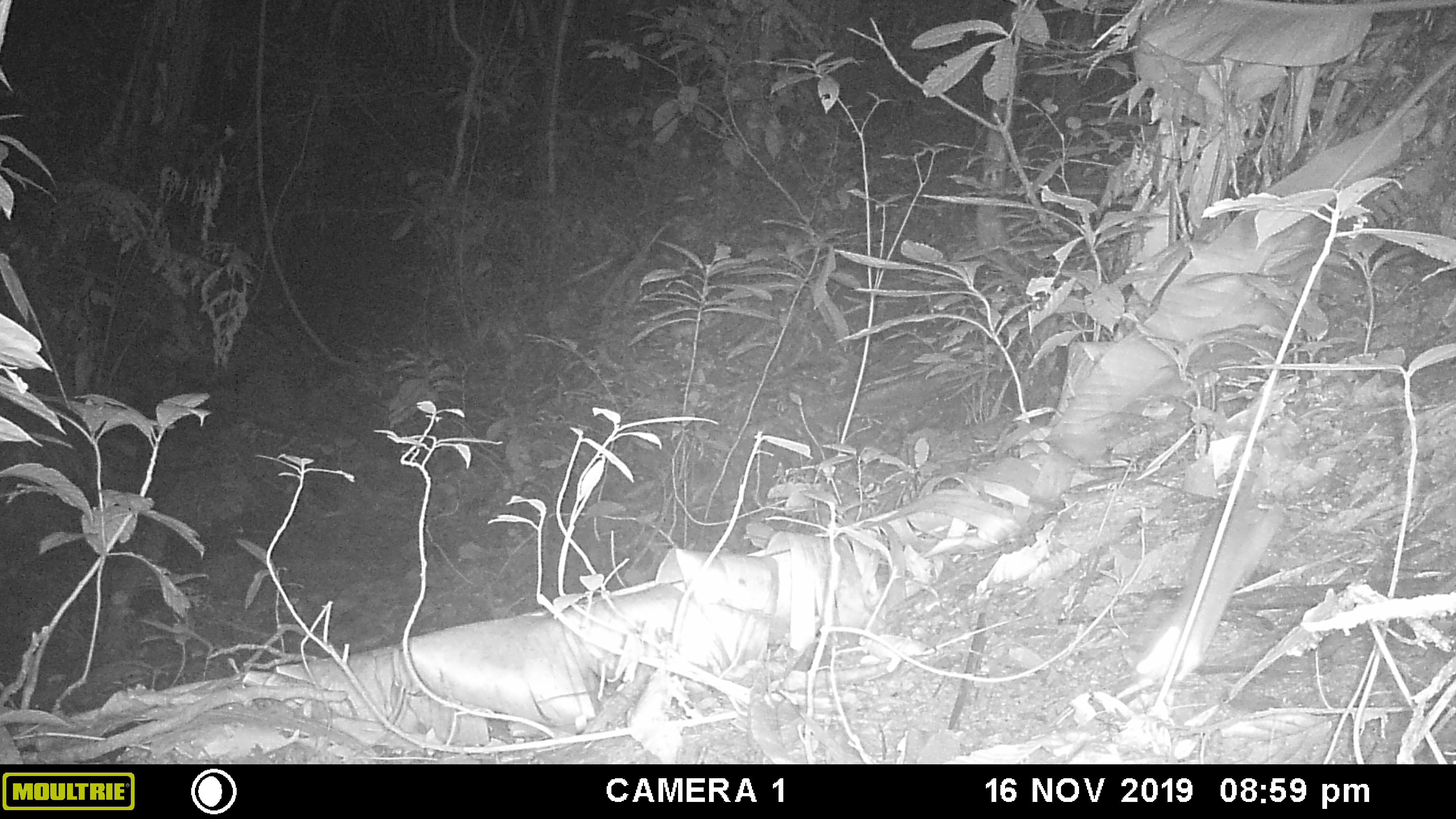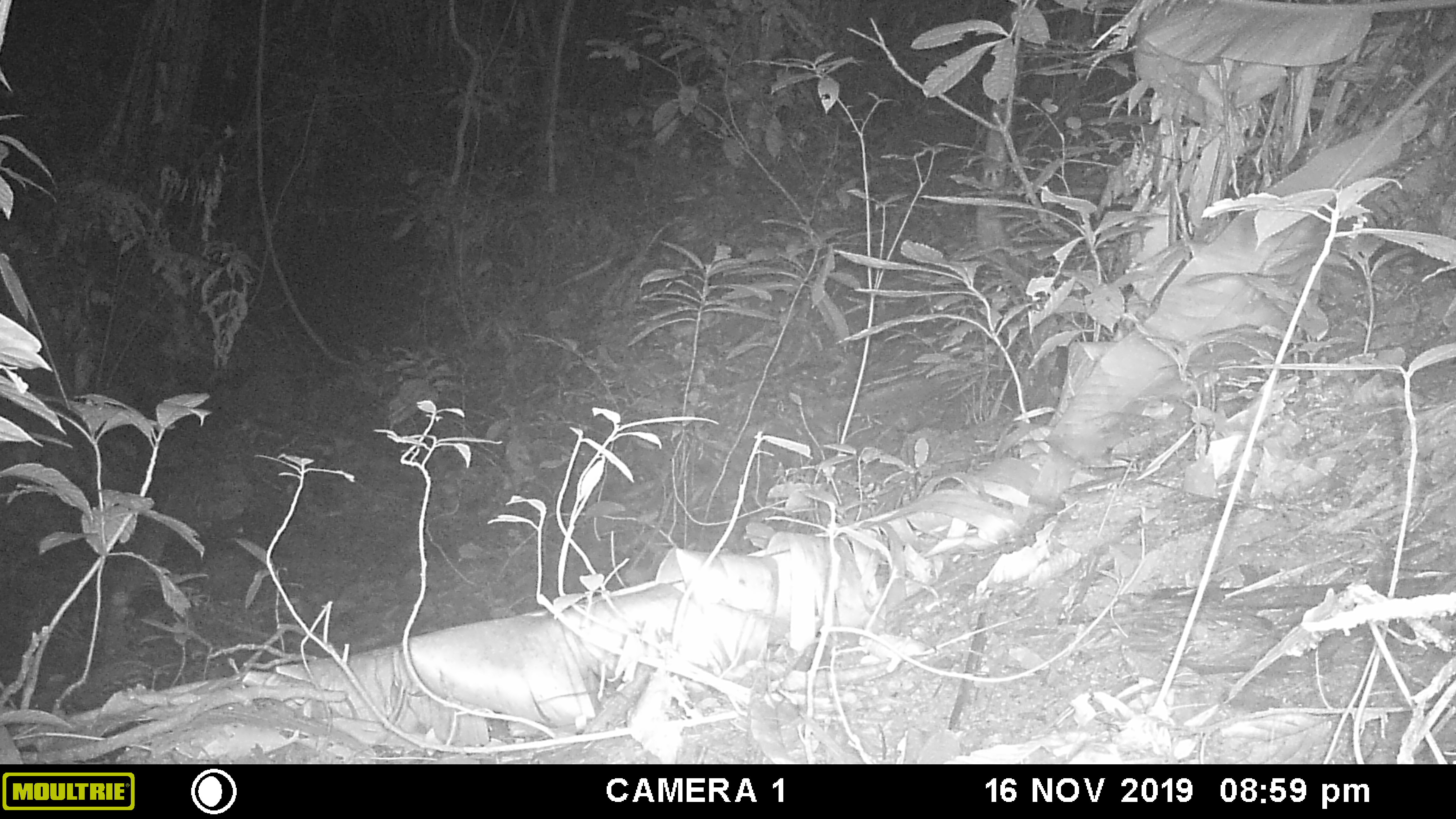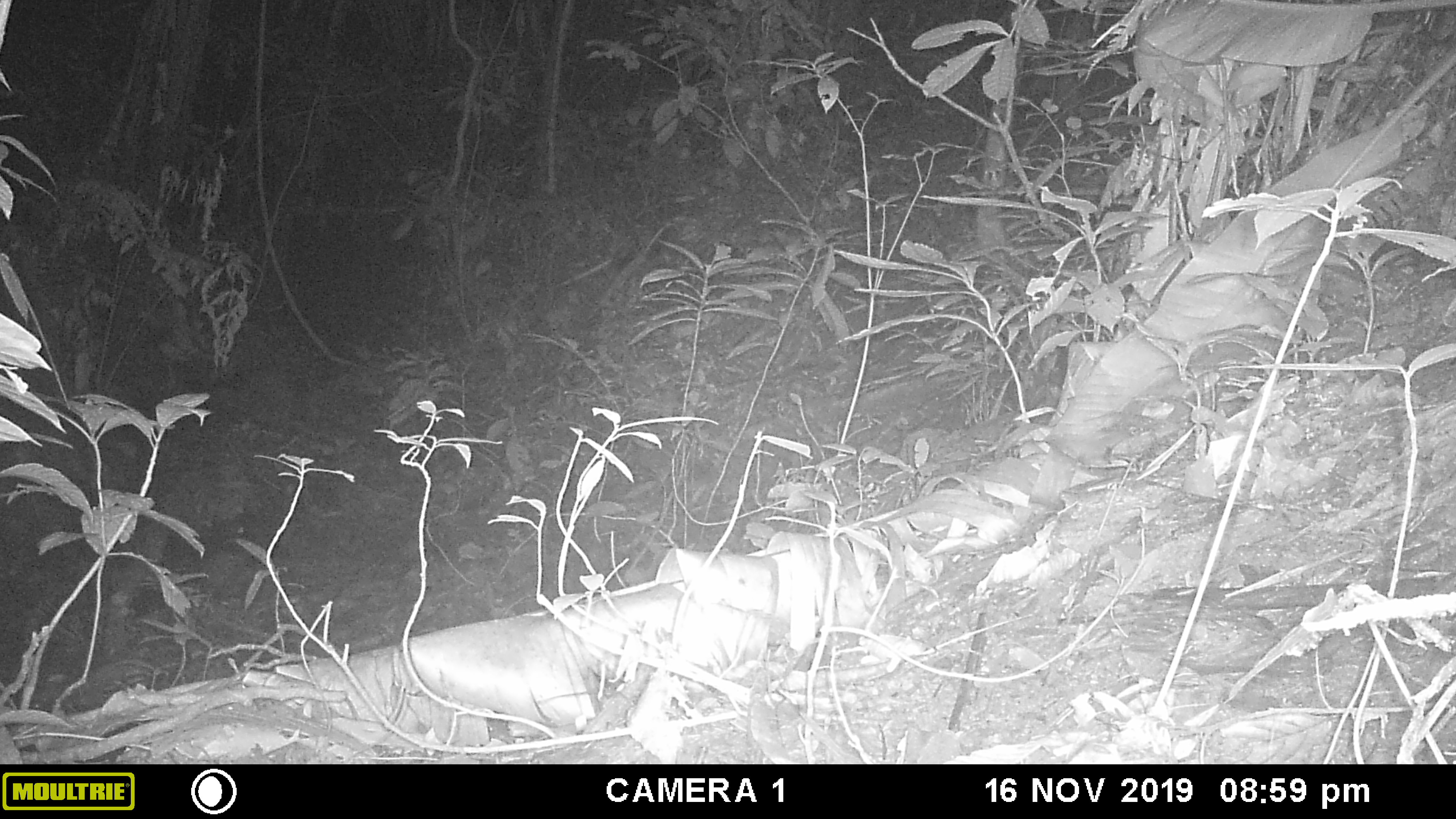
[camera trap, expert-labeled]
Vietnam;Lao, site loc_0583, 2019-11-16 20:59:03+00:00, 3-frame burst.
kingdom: Animalia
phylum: Chordata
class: Mammalia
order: Rodentia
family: Muridae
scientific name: Muridae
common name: old-world mice and rats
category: unidentified murid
Unidentified murid (old-world mice and rats) (Muridae). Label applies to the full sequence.